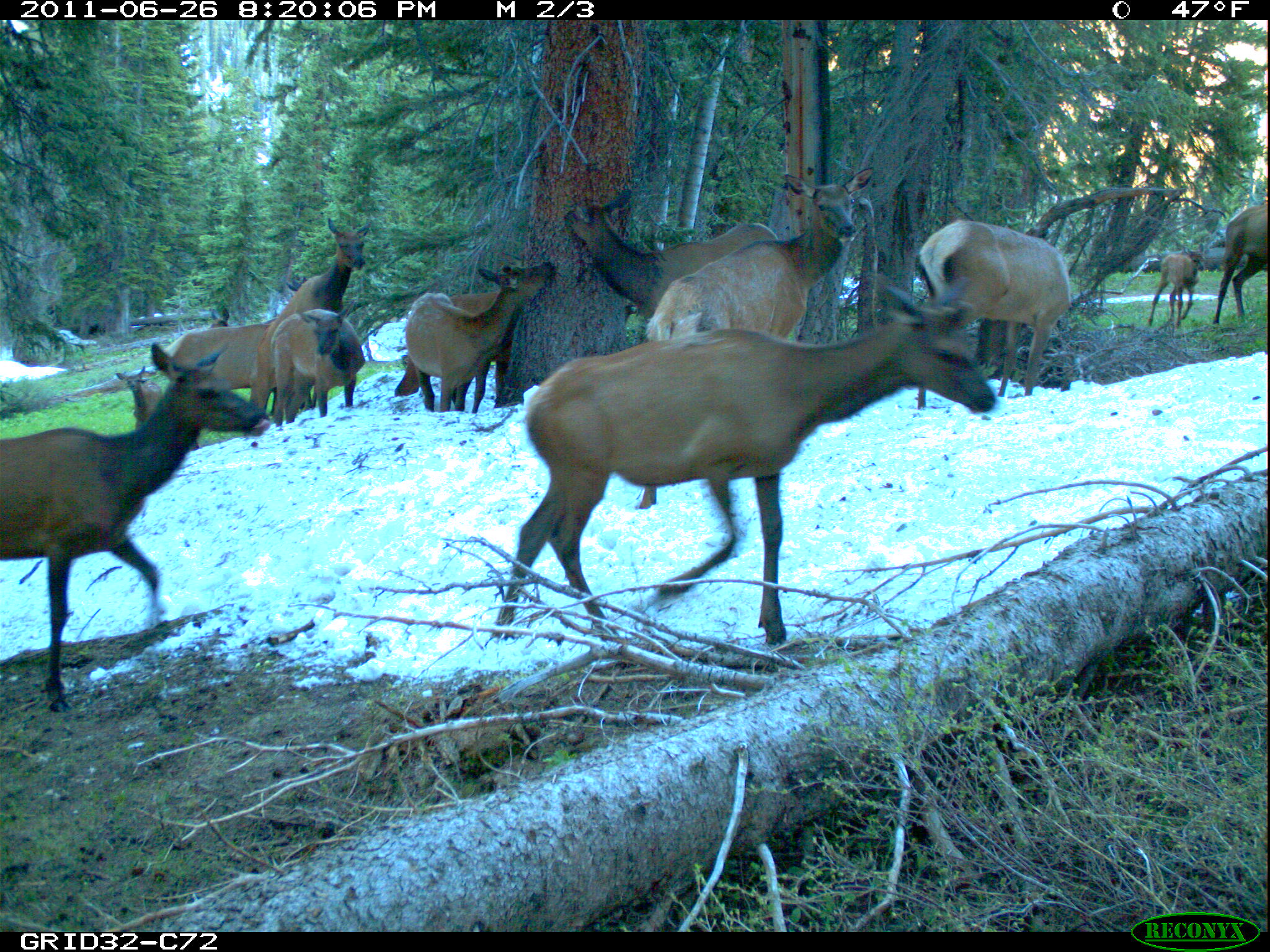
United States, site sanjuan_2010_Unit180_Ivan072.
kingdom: Animalia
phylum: Chordata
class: Mammalia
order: Artiodactyla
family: Cervidae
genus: Cervus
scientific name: Cervus elaphus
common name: red deer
Cervus elaphus (red deer).